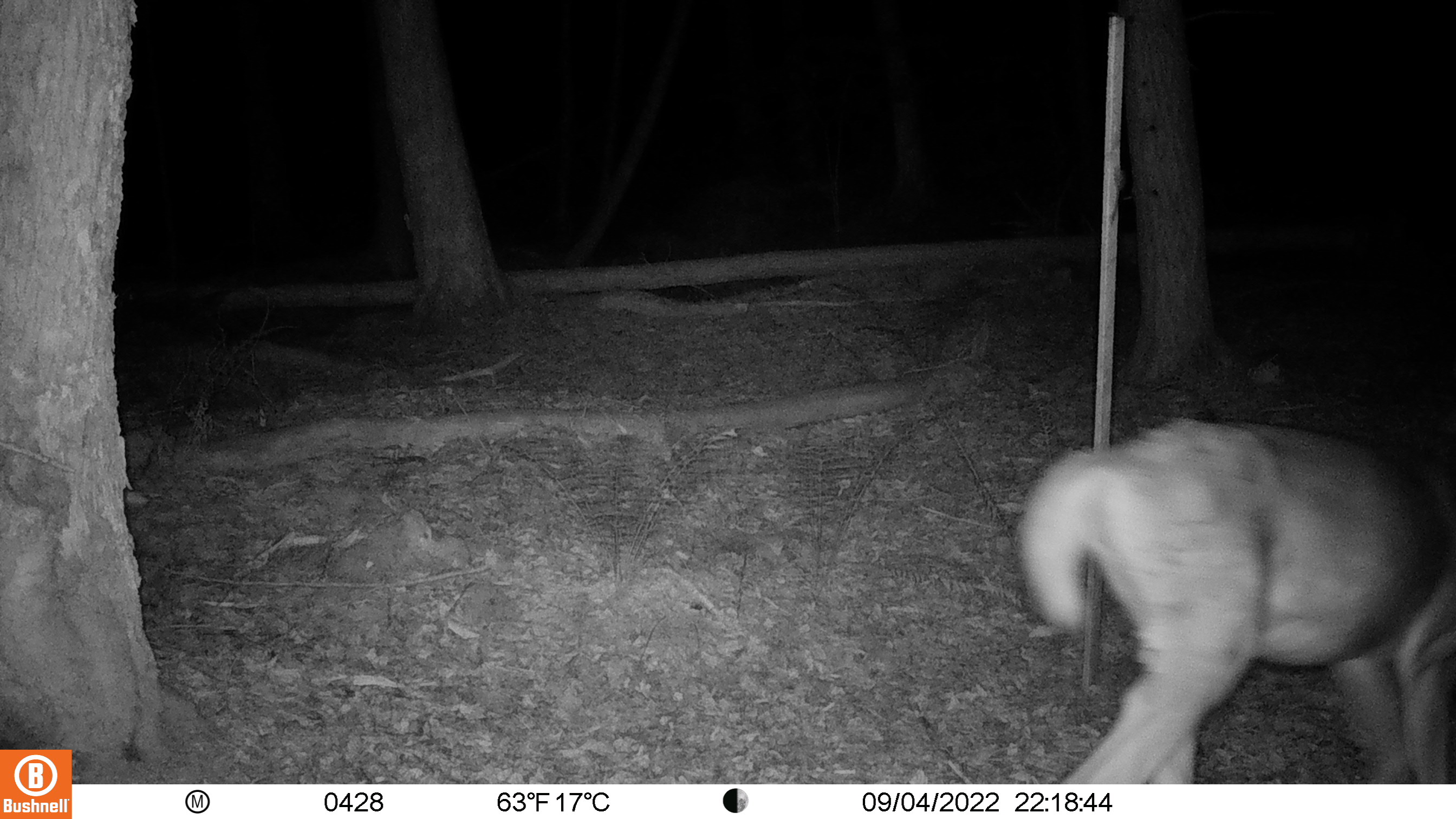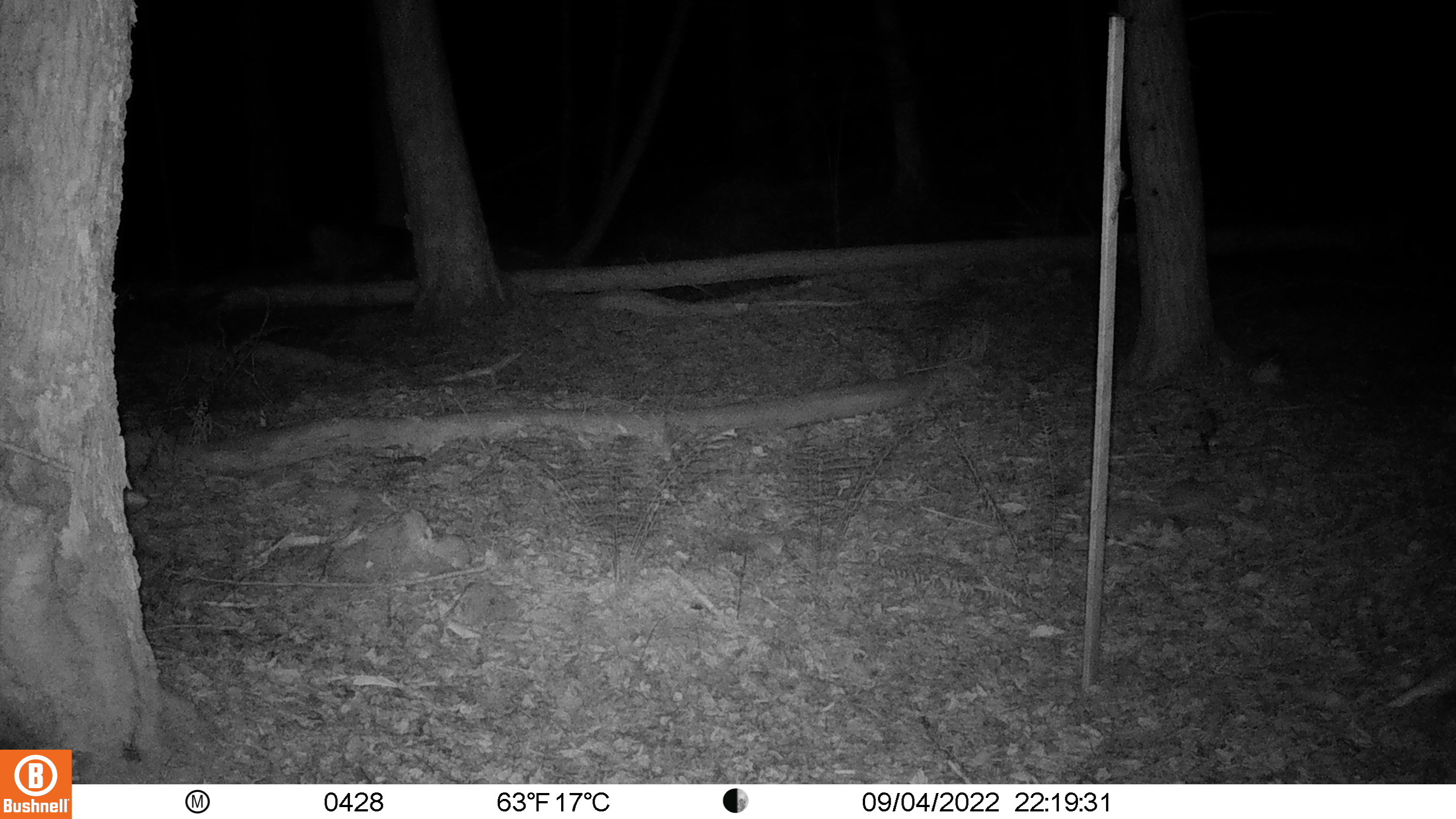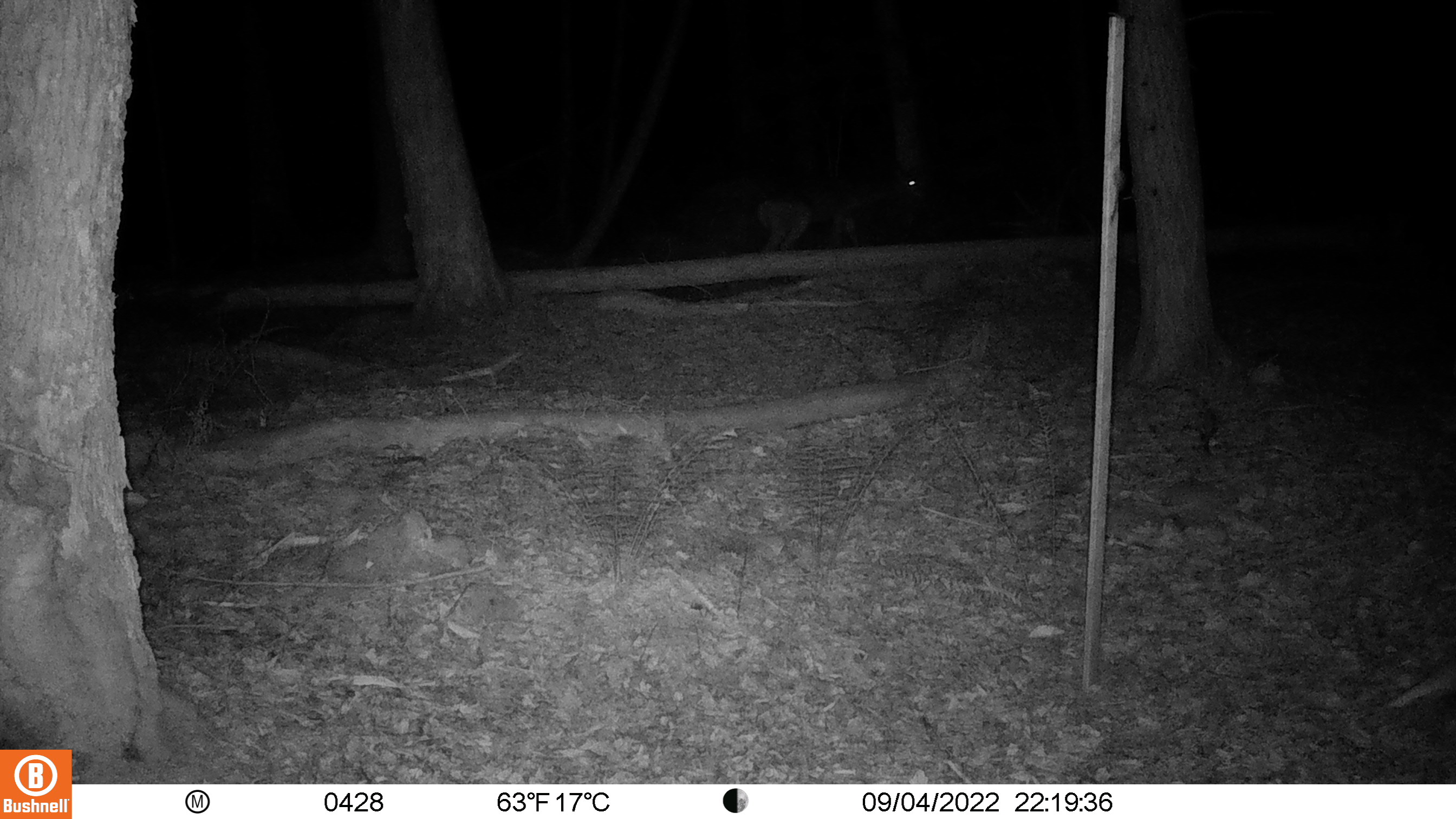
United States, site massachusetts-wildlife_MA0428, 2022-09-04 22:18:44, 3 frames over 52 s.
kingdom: Animalia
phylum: Chordata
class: Mammalia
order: Artiodactyla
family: Cervidae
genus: Odocoileus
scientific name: Odocoileus virginianus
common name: white-tailed deer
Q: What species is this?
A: White-tailed deer (Odocoileus virginianus).